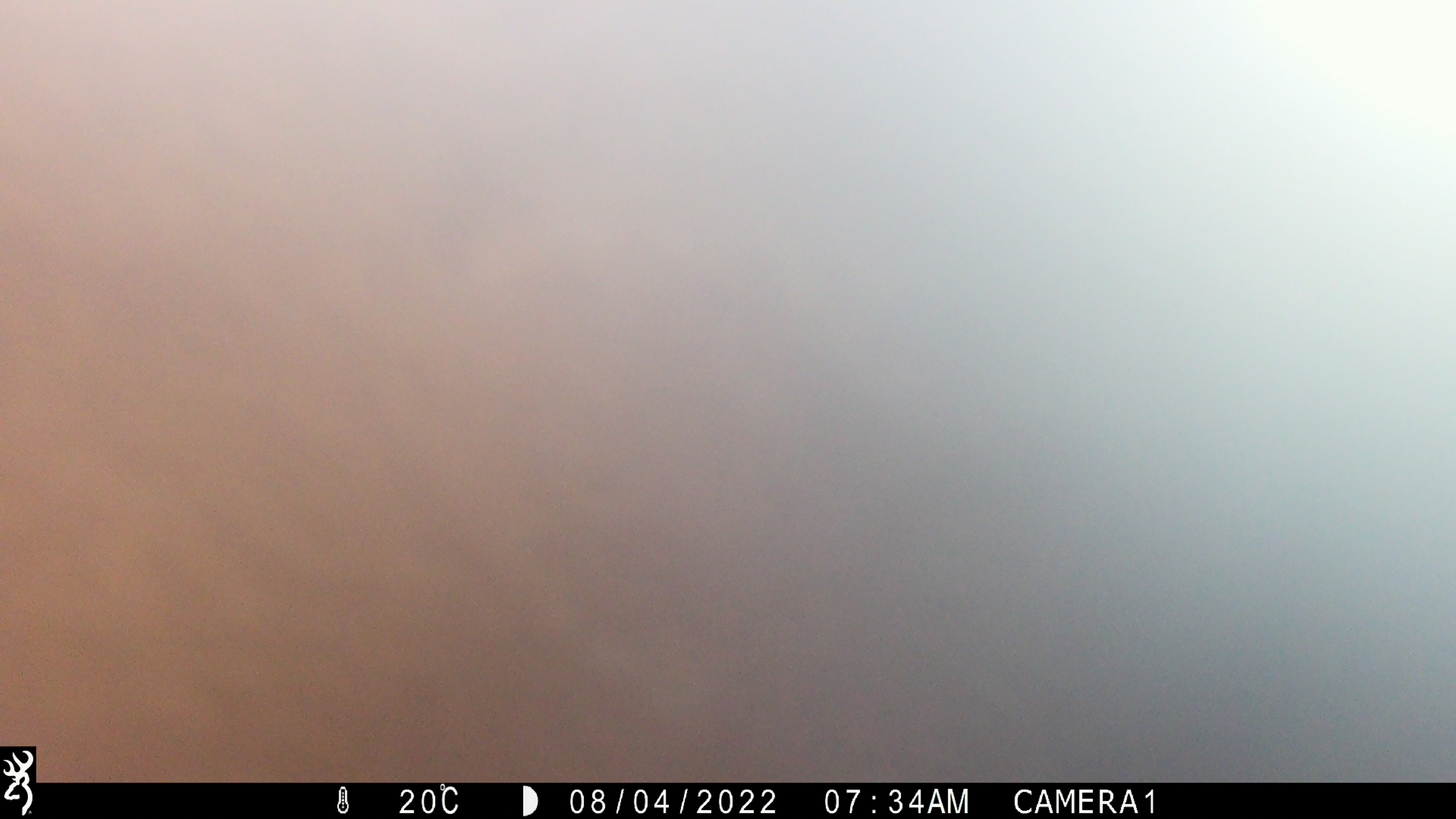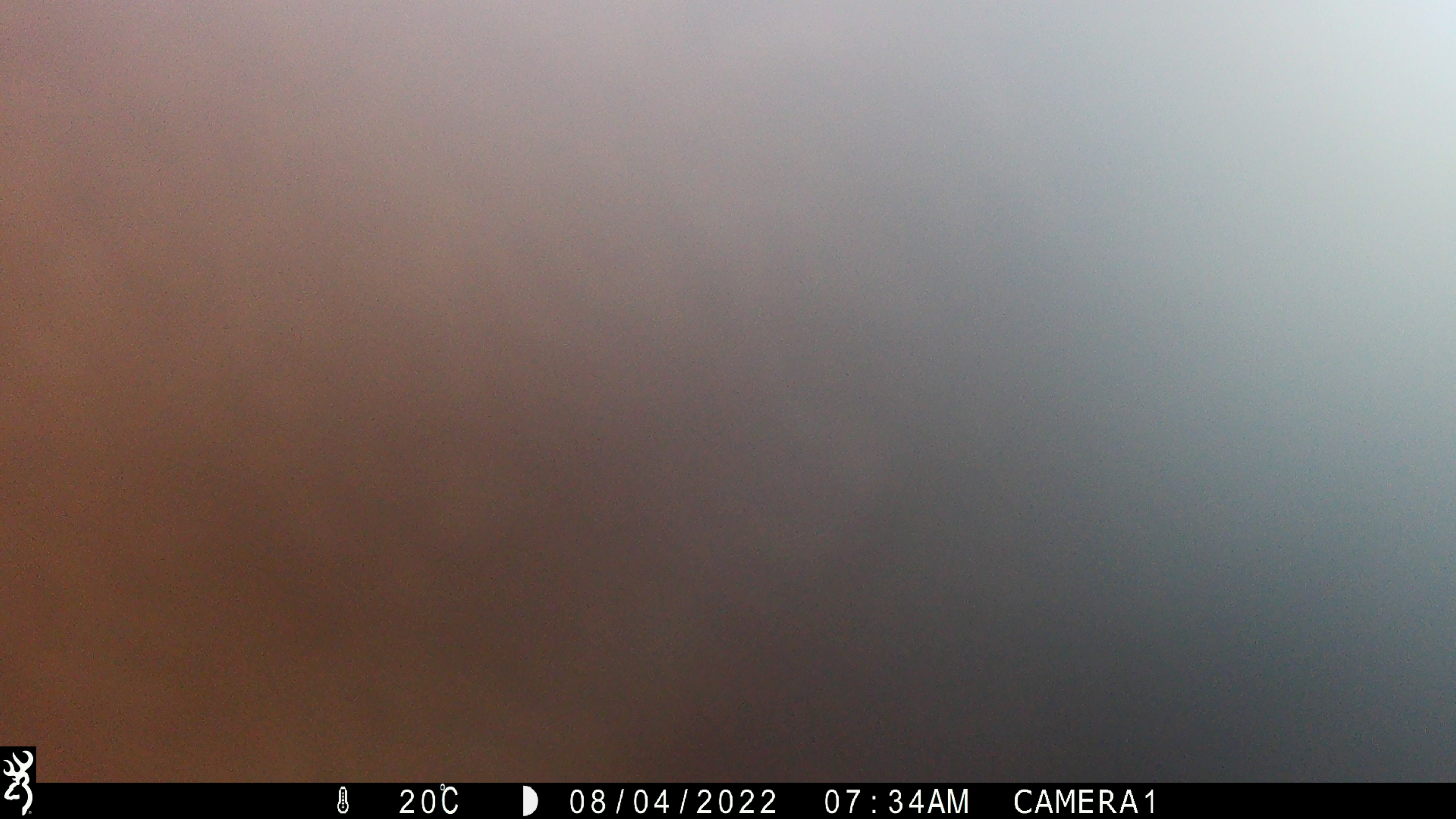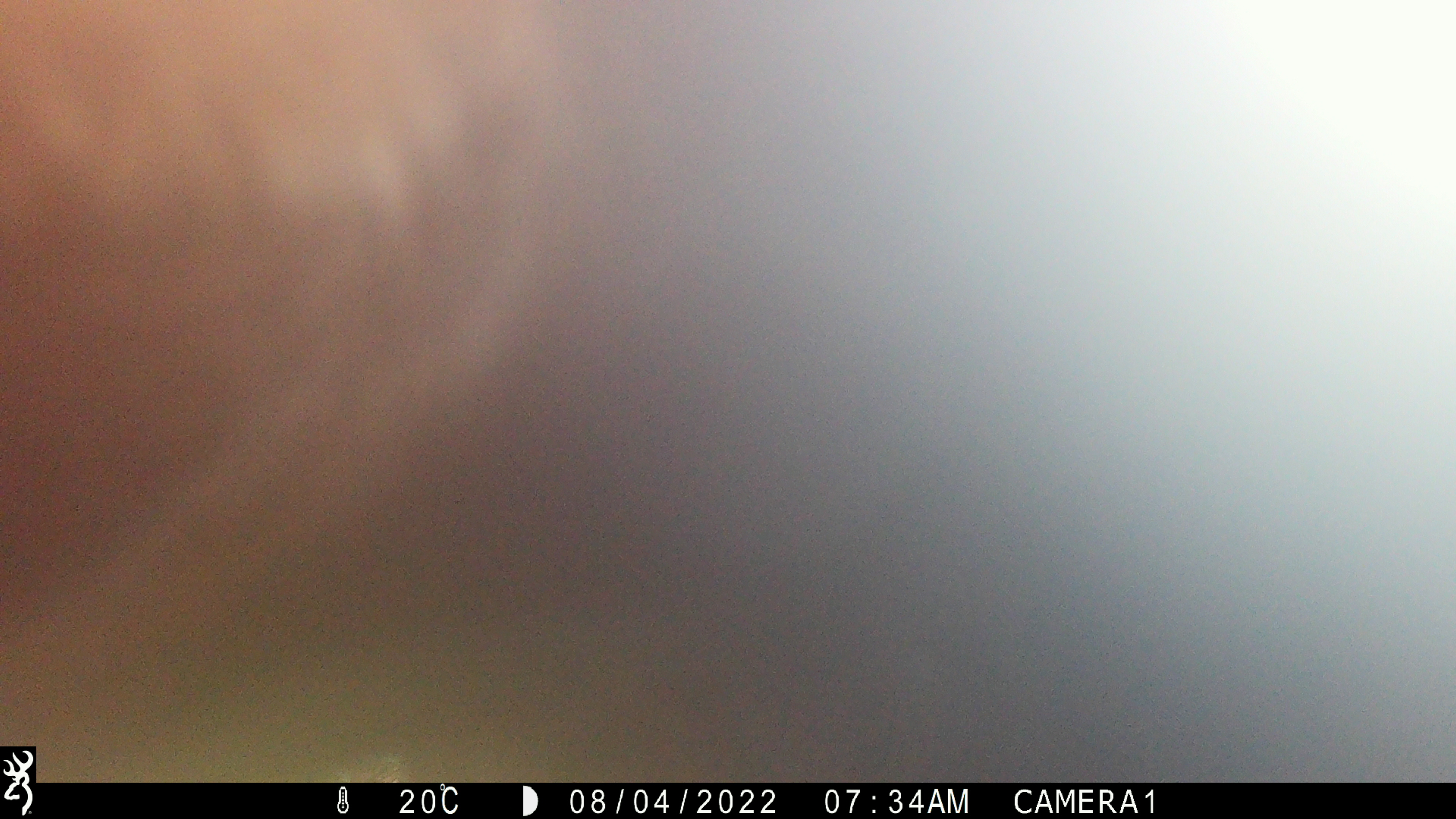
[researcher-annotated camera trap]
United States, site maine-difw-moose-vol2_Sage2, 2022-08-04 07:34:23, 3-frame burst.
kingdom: Animalia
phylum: Chordata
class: Mammalia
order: Artiodactyla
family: Cervidae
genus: Alces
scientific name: Alces alces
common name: moose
Moose (Alces alces).